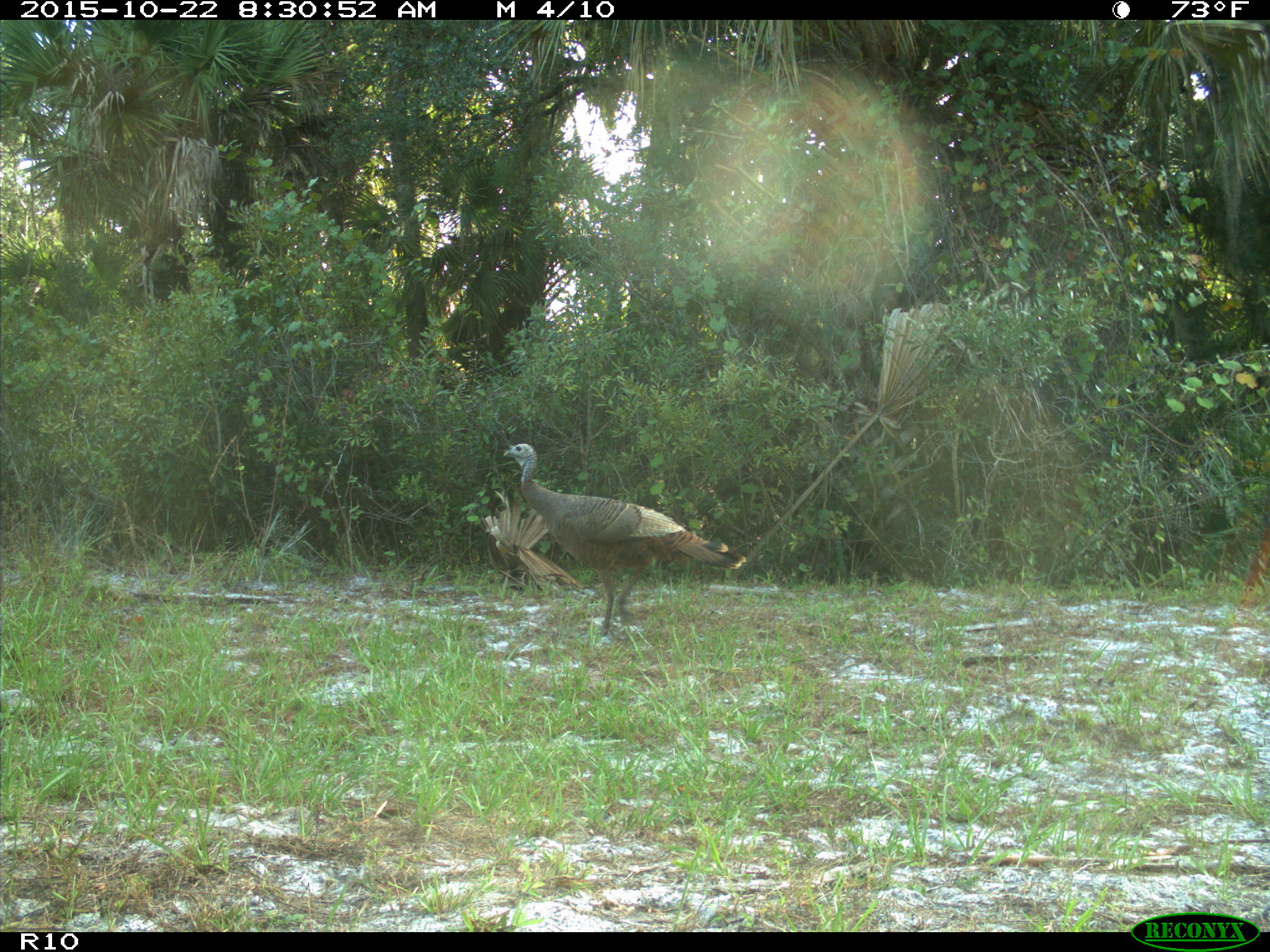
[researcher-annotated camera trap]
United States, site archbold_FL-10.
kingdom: Animalia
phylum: Chordata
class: Aves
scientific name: Aves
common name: birds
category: unidentified bird